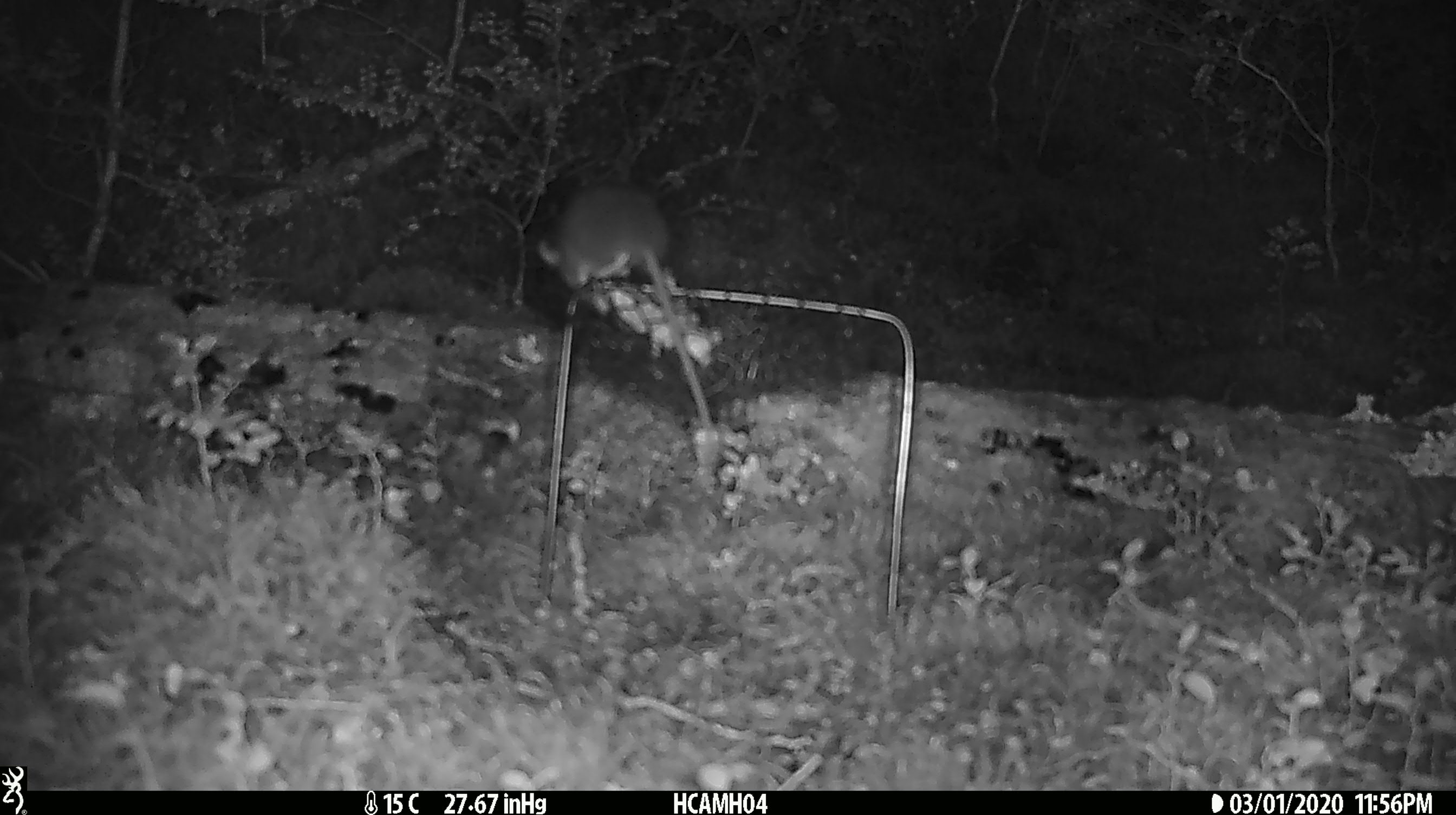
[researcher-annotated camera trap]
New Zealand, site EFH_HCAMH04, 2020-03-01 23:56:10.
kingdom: Animalia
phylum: Chordata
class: Mammalia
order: Rodentia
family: Muridae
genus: Mus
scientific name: Mus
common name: mouse